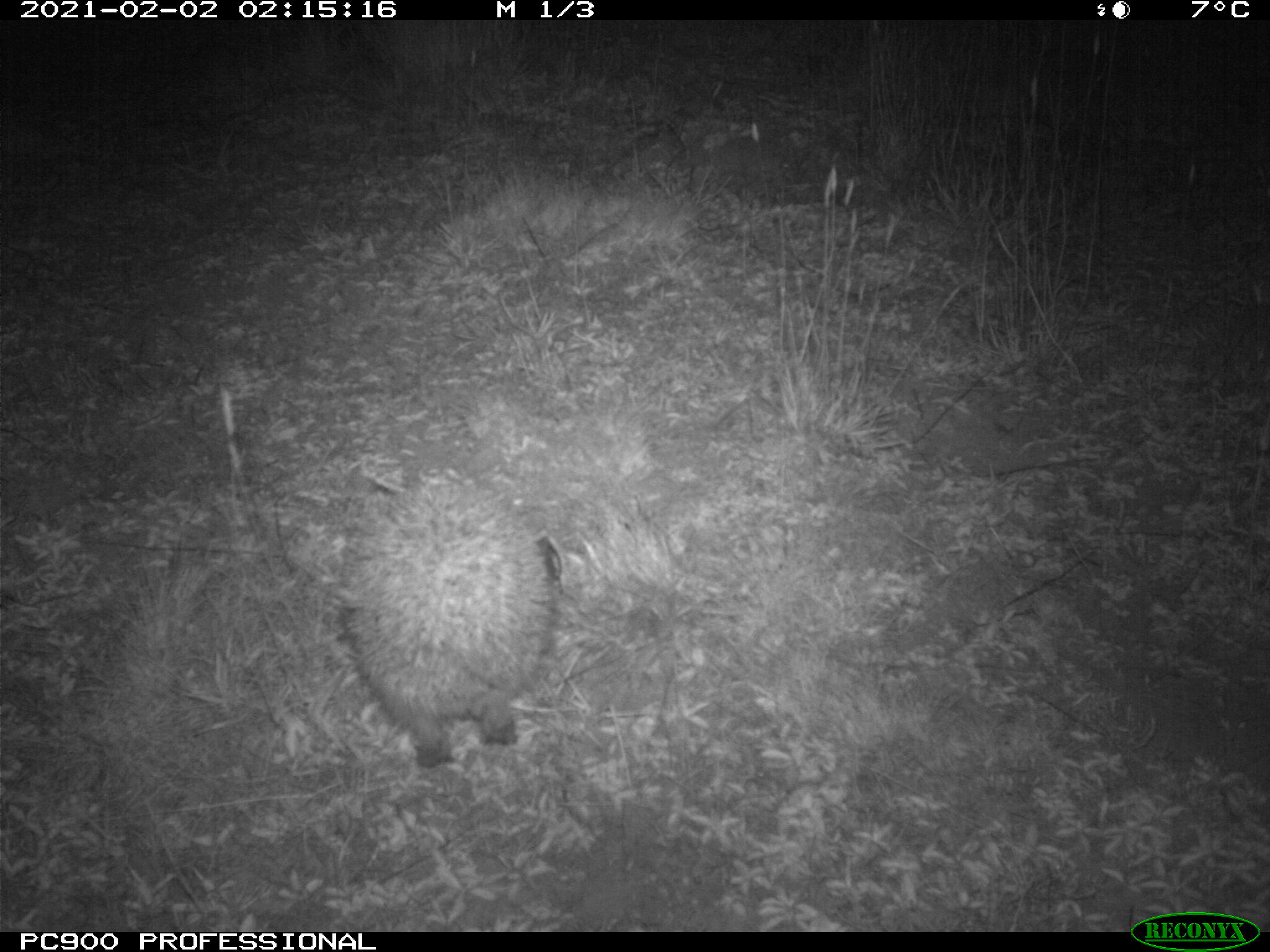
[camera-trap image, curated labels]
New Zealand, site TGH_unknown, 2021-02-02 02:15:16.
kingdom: Animalia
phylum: Chordata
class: Mammalia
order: Eulipotyphla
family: Erinaceidae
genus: Erinaceus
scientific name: Erinaceus europaeus europaeus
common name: european hedgehog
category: hedgehog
Hedgehog (european hedgehog) (Erinaceus europaeus europaeus).